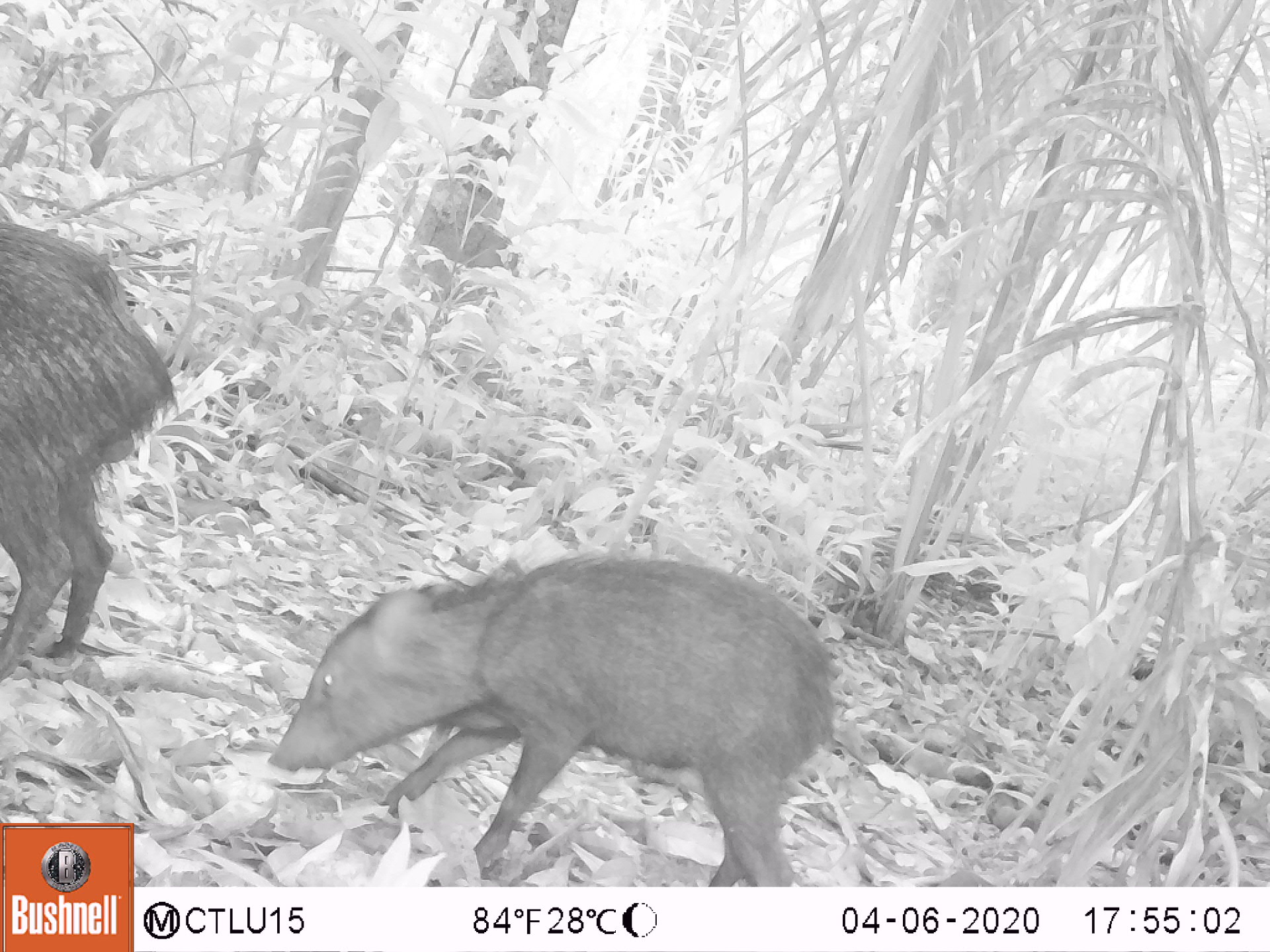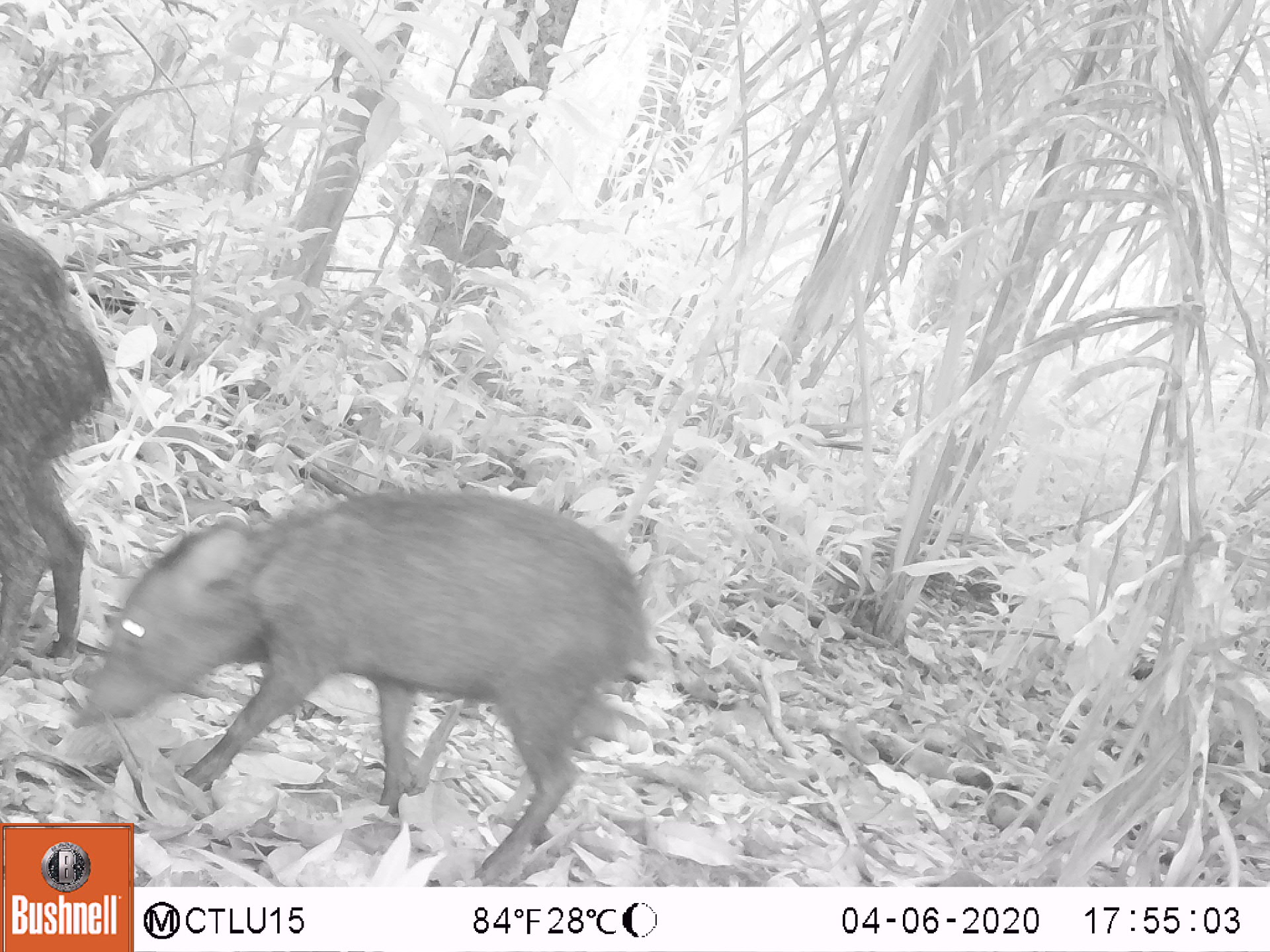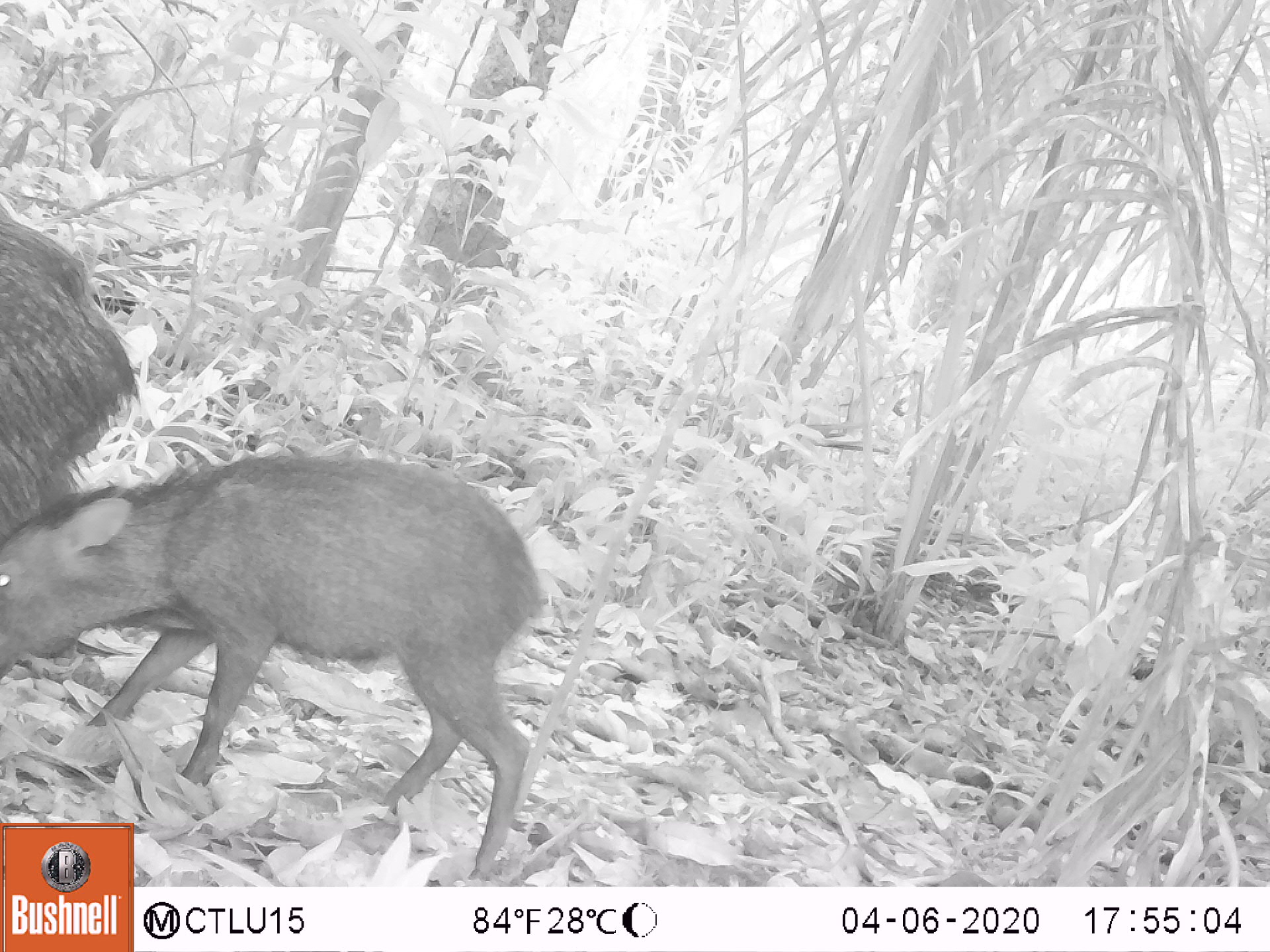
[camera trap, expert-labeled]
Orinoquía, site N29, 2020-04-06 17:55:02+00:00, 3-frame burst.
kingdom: Animalia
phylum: Chordata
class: Mammalia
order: Artiodactyla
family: Tayassuidae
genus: Pecari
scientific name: Pecari tajacu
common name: collared peccary